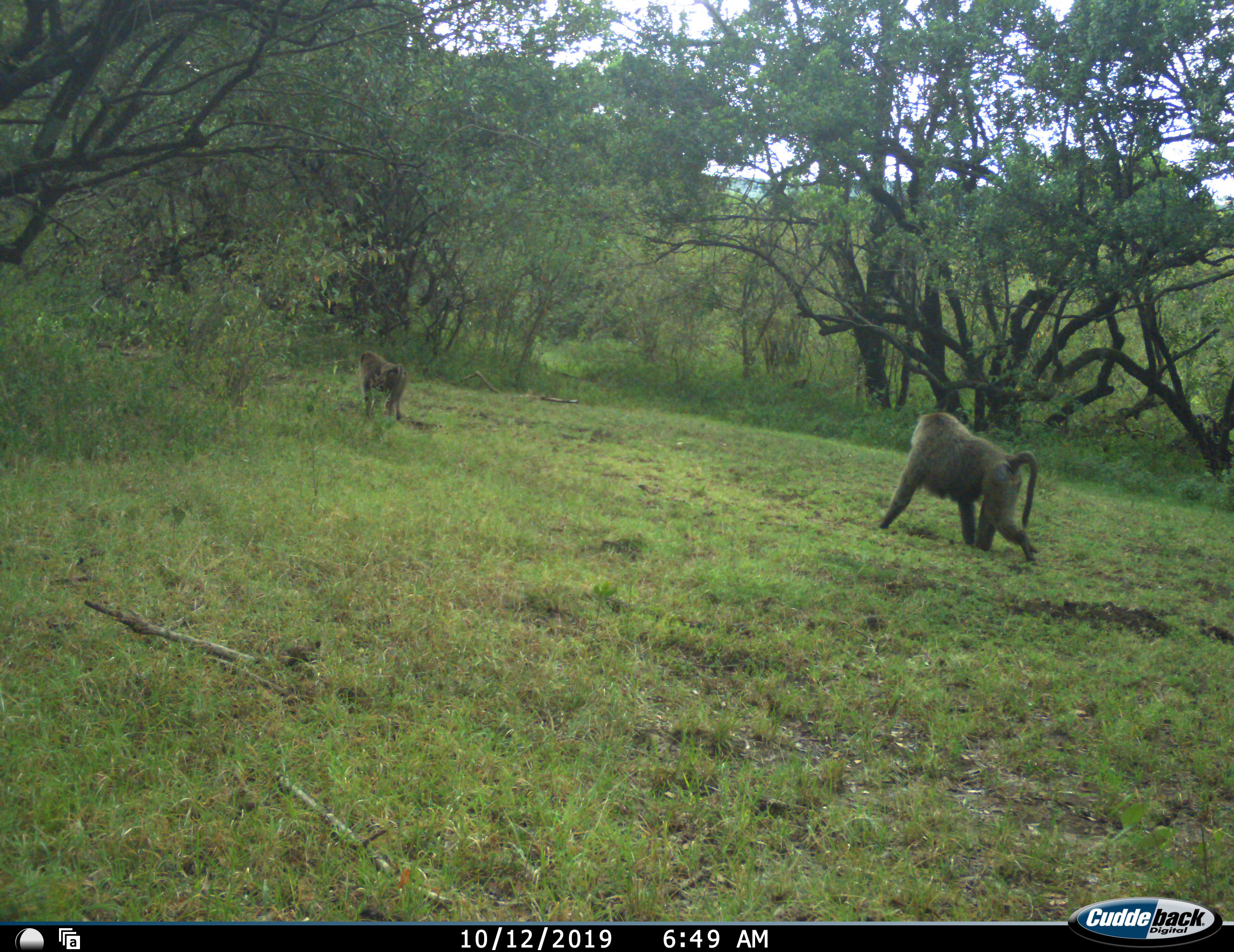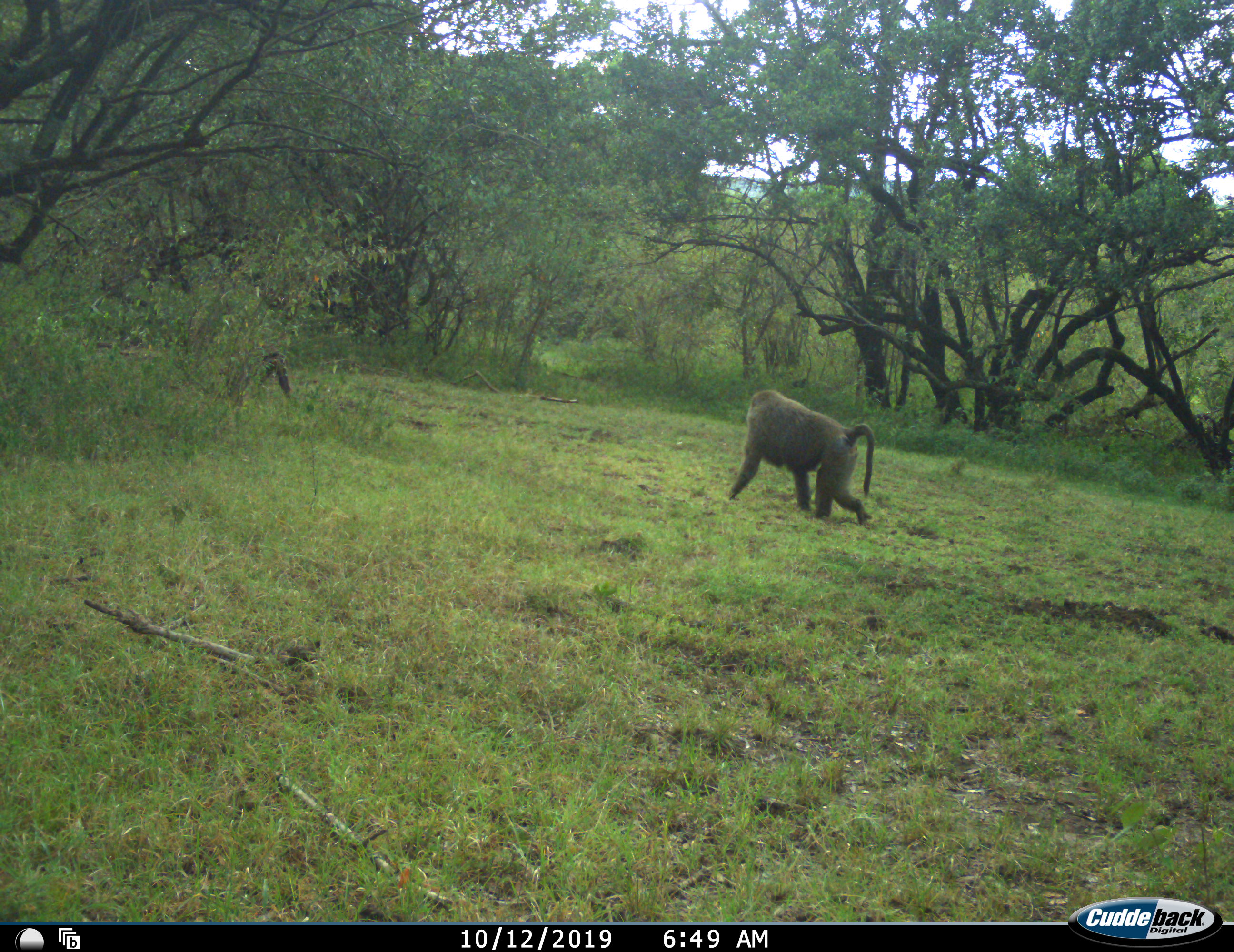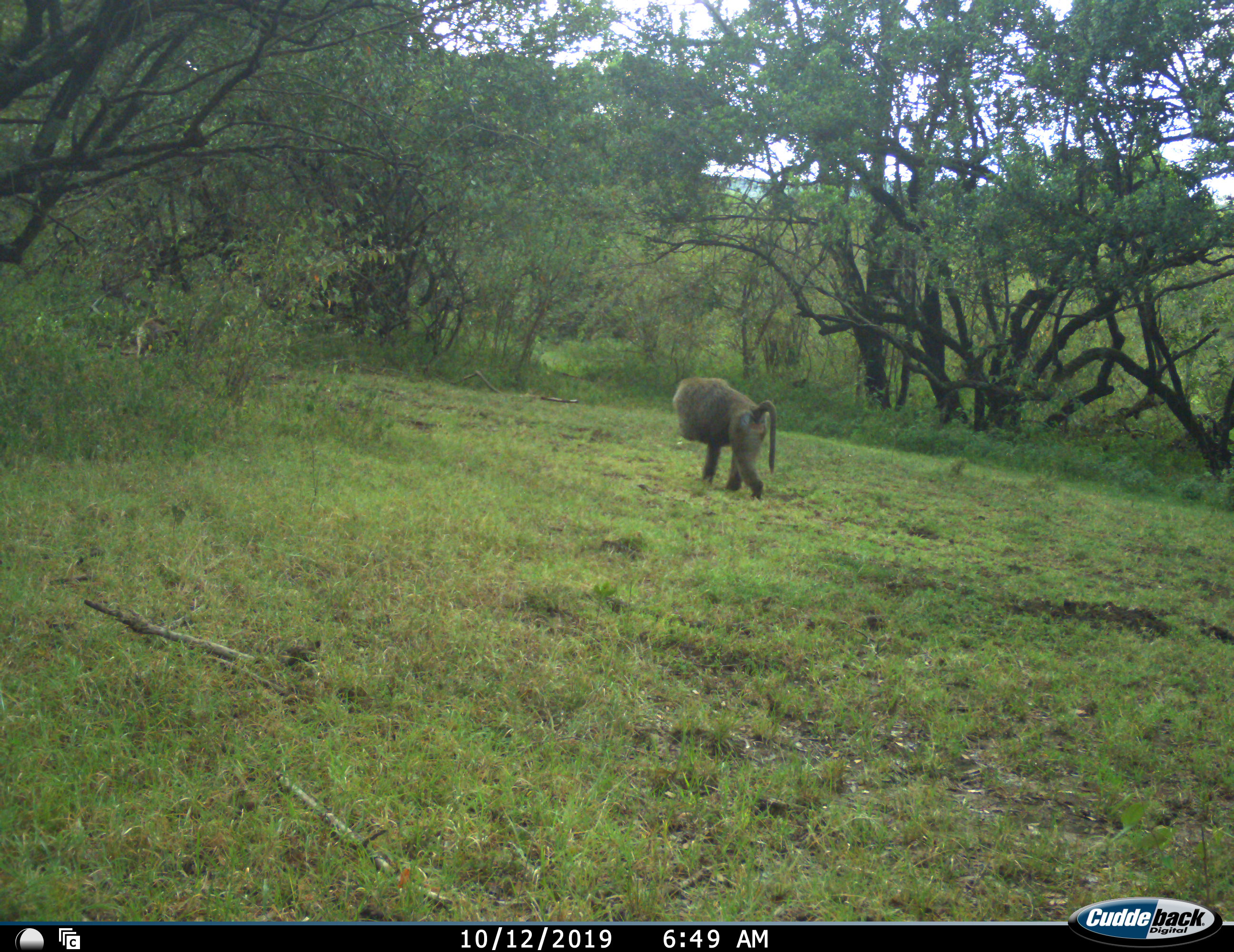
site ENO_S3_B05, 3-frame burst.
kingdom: Animalia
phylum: Chordata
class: Mammalia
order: Primates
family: Cercopithecidae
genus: Papio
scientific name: Papio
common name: baboon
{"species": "baboon (Papio)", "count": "2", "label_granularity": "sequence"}